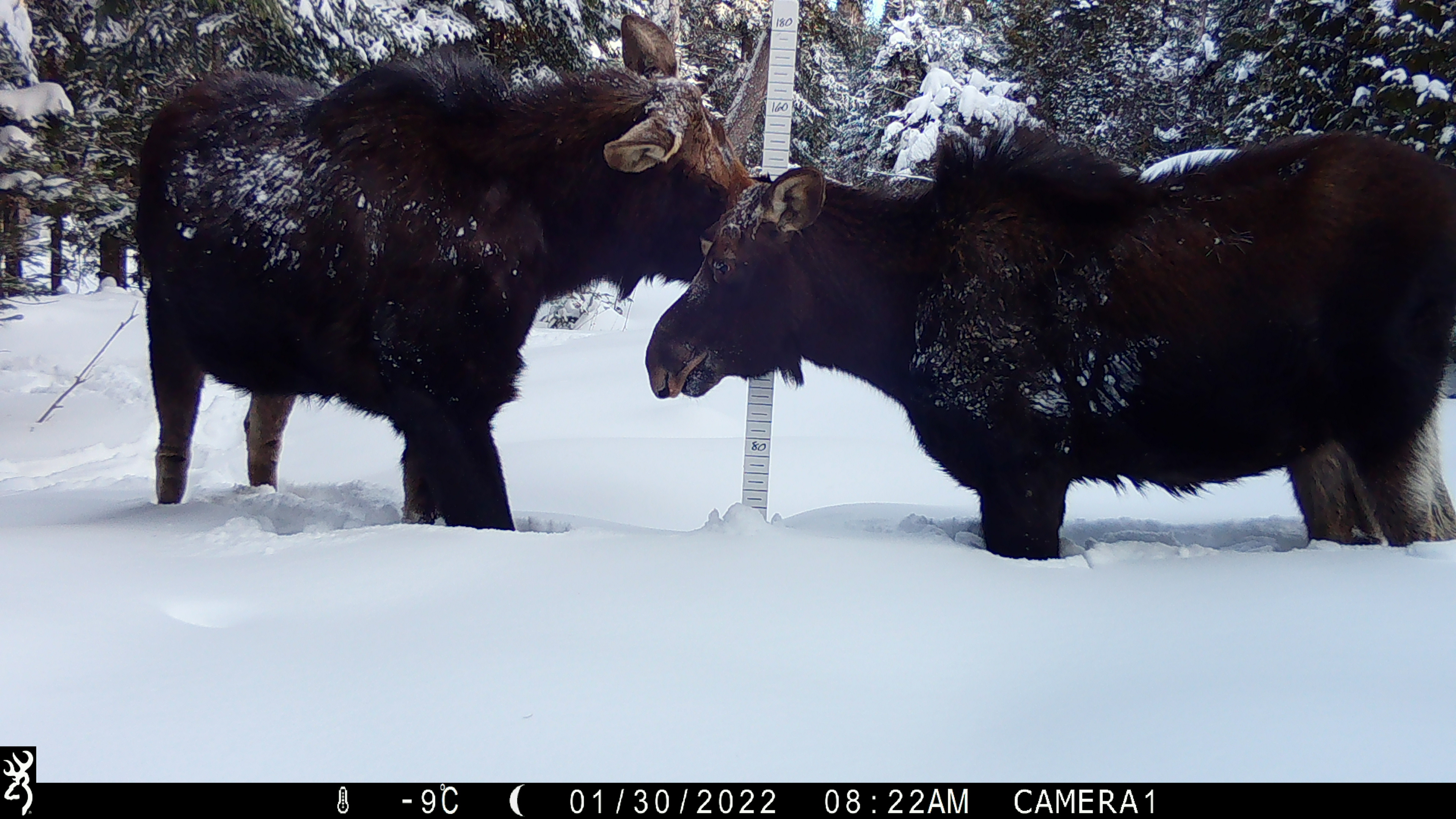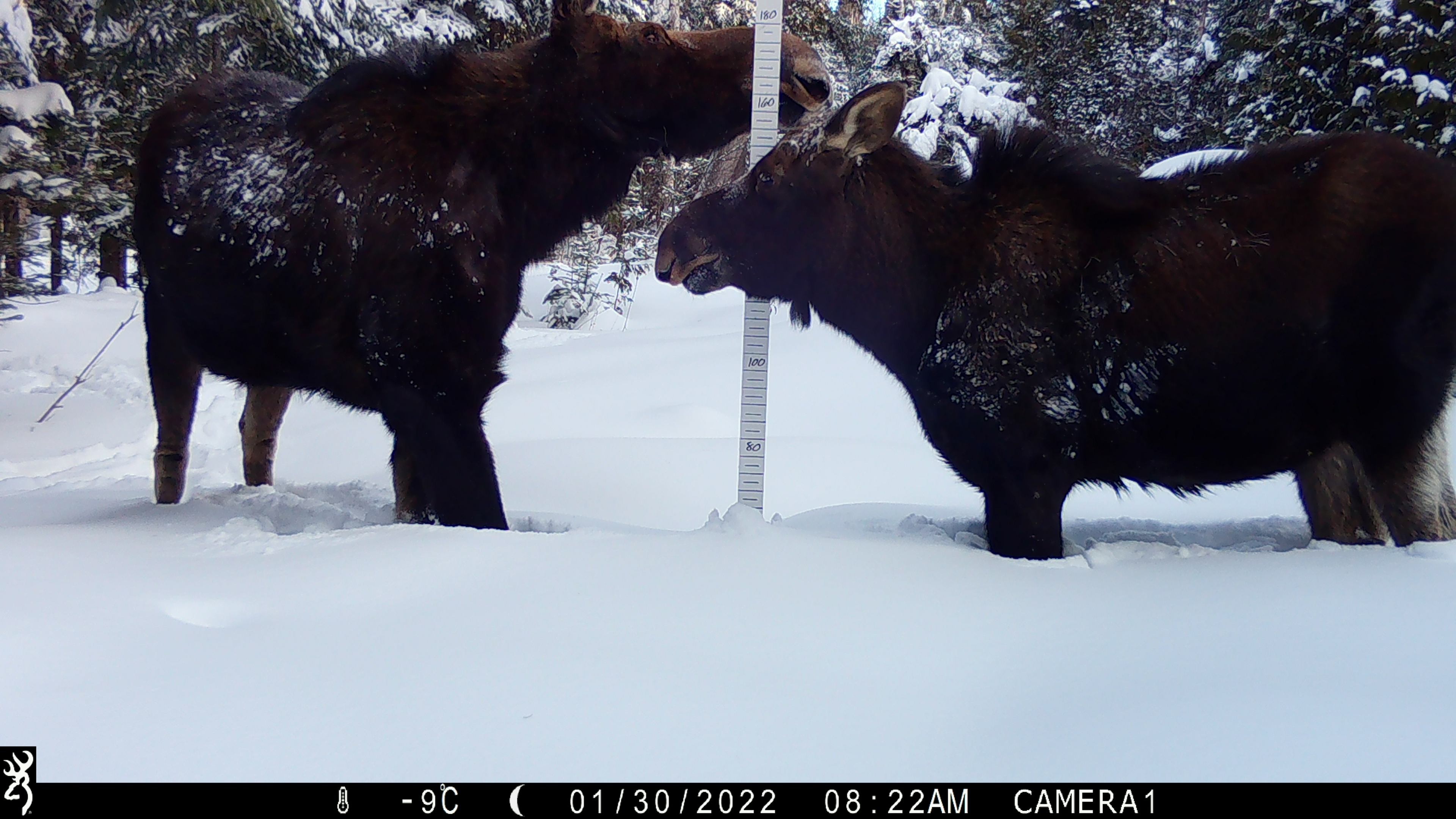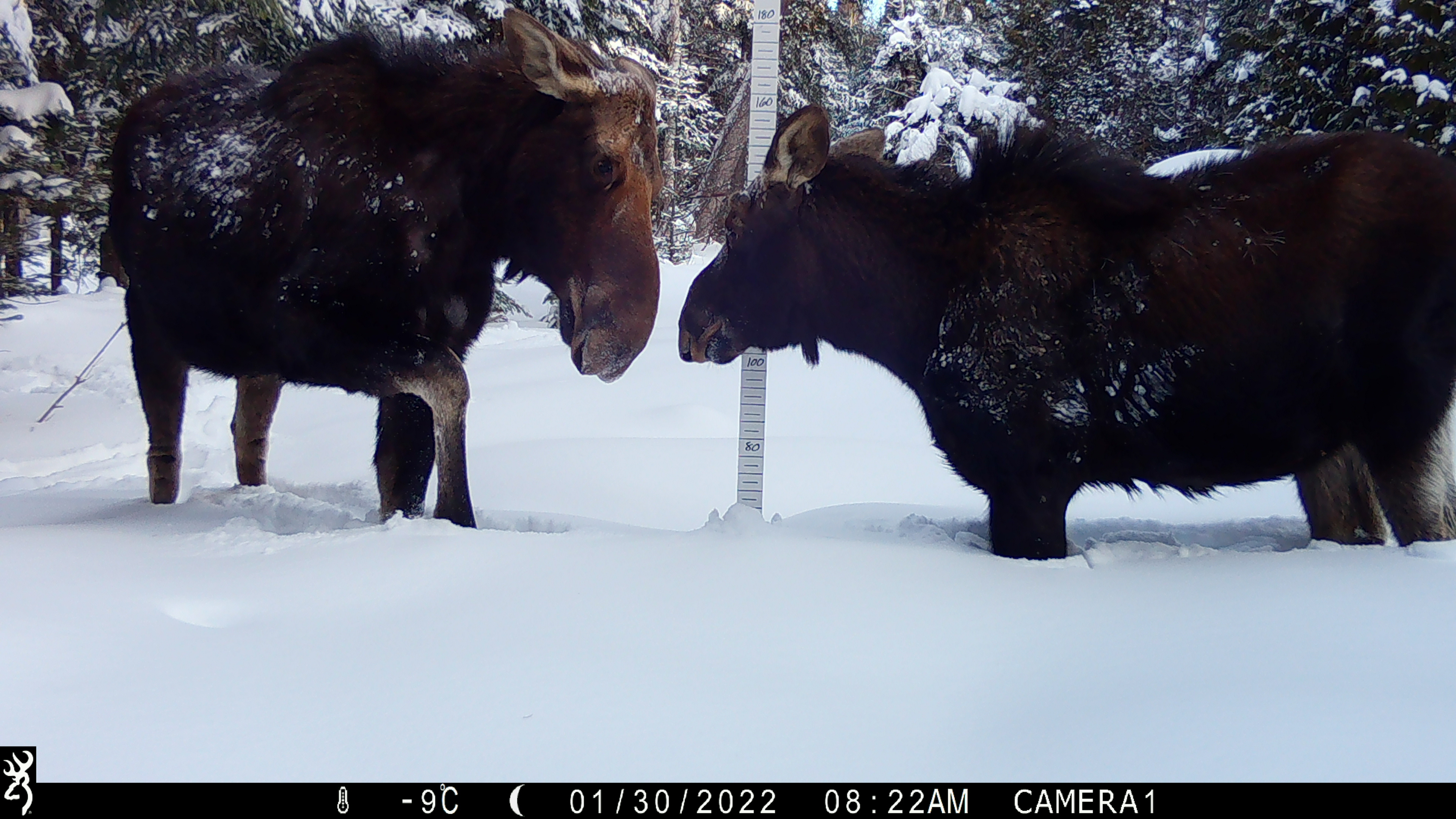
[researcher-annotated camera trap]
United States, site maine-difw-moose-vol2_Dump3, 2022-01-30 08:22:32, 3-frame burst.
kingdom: Animalia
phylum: Chordata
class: Mammalia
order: Artiodactyla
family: Cervidae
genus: Alces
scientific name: Alces alces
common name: moose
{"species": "moose (Alces alces)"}